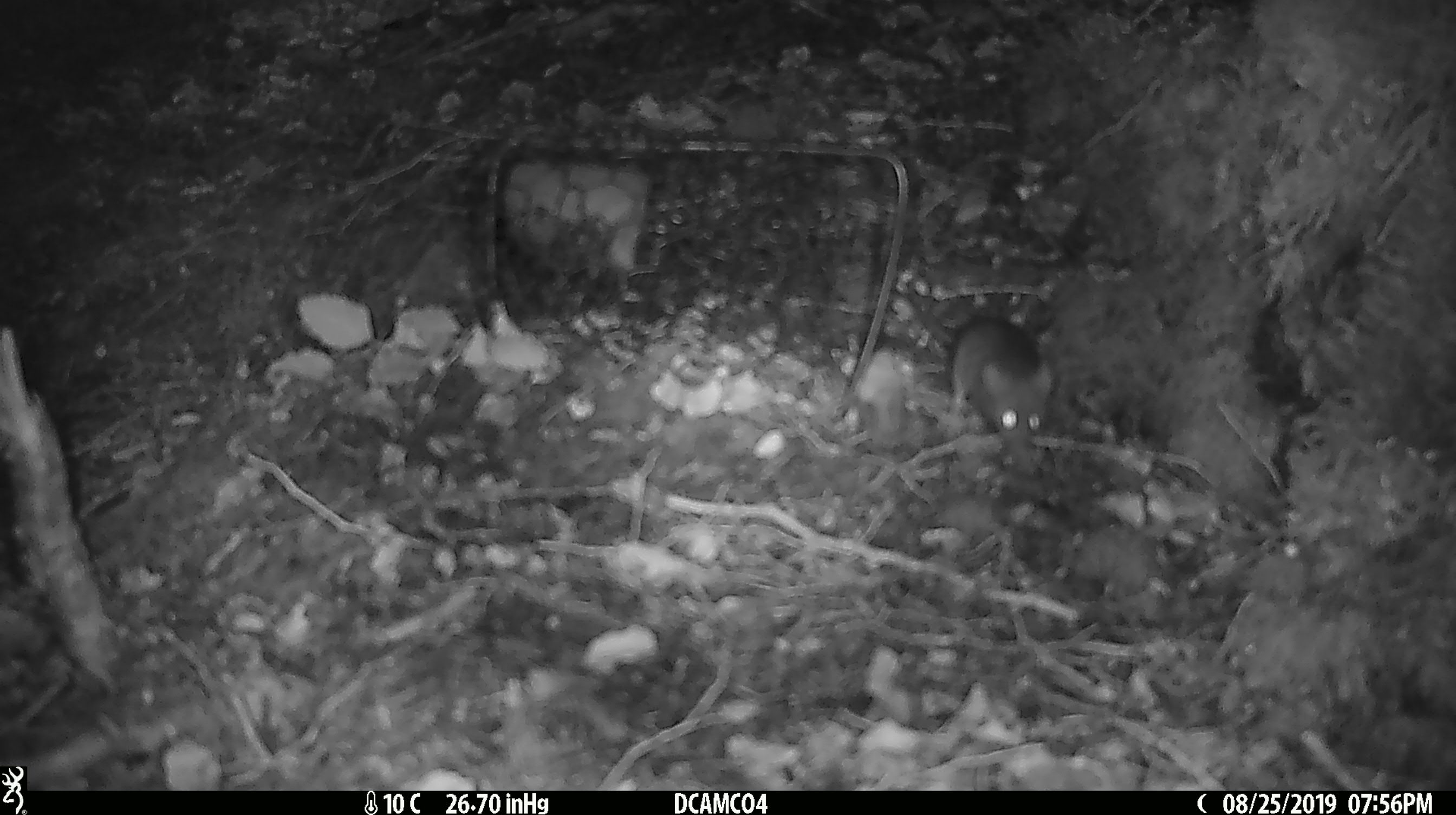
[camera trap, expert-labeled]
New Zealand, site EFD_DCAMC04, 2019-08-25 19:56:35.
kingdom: Animalia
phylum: Chordata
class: Mammalia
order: Rodentia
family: Muridae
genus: Mus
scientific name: Mus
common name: mouse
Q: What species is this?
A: Mouse (Mus).